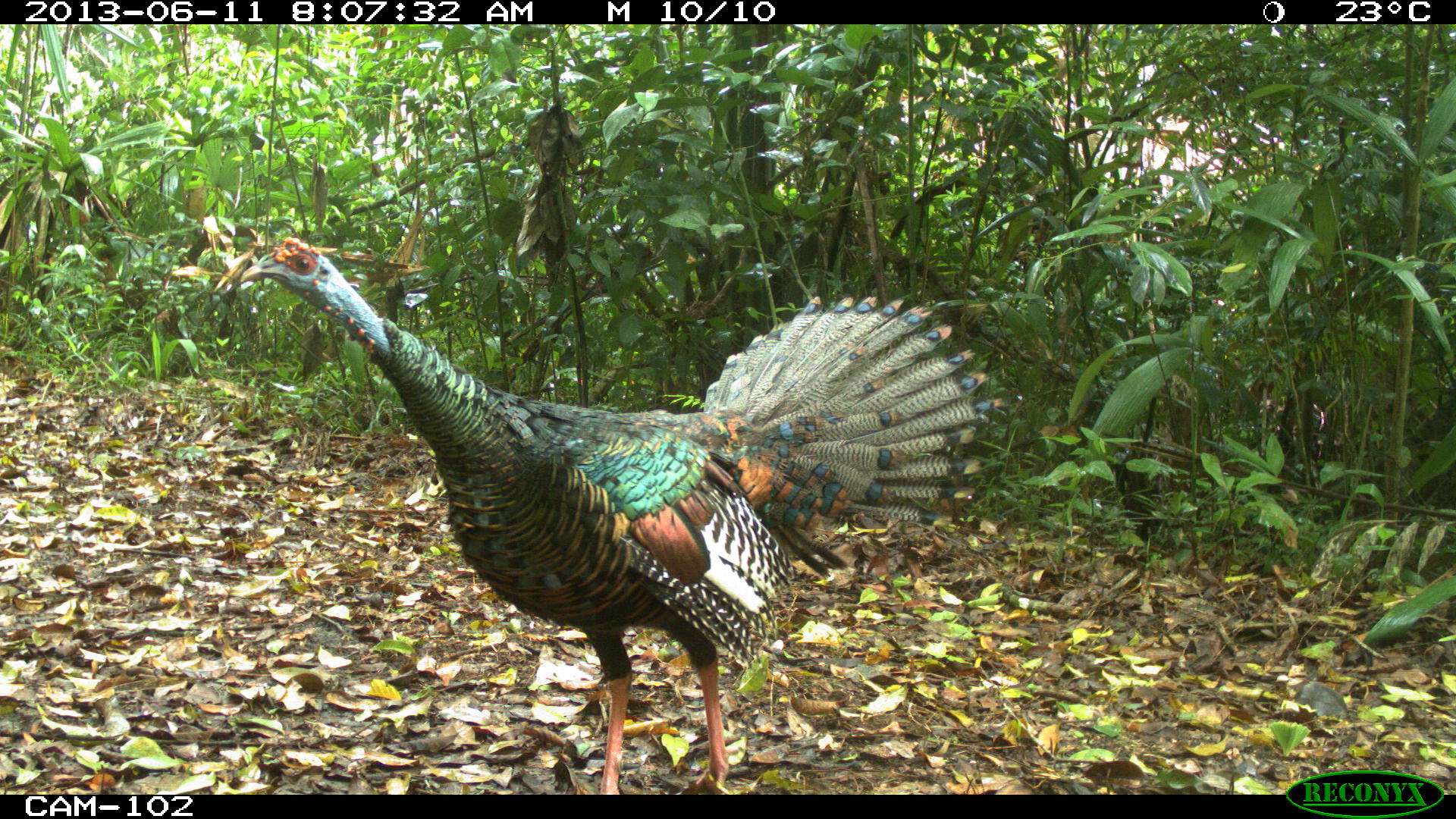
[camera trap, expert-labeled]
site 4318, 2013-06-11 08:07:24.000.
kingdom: Animalia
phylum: Chordata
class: Aves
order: Galliformes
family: Phasianidae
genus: Meleagris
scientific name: Meleagris ocellata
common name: ocellated turkey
Meleagris ocellata (ocellated turkey), count 1, sex male.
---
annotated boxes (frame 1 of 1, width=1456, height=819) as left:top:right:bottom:
meleagris ocellata: 234:234:1008:793